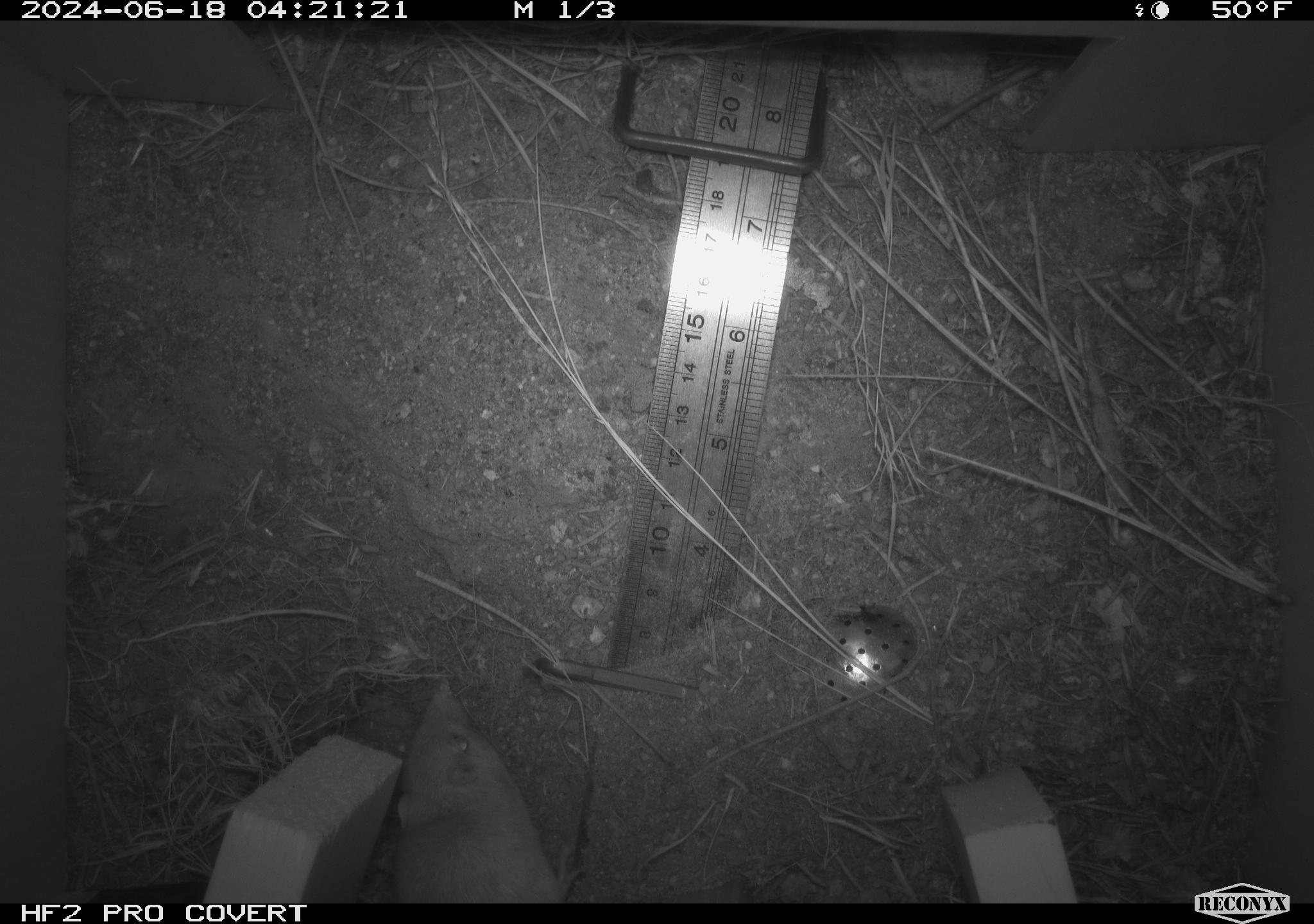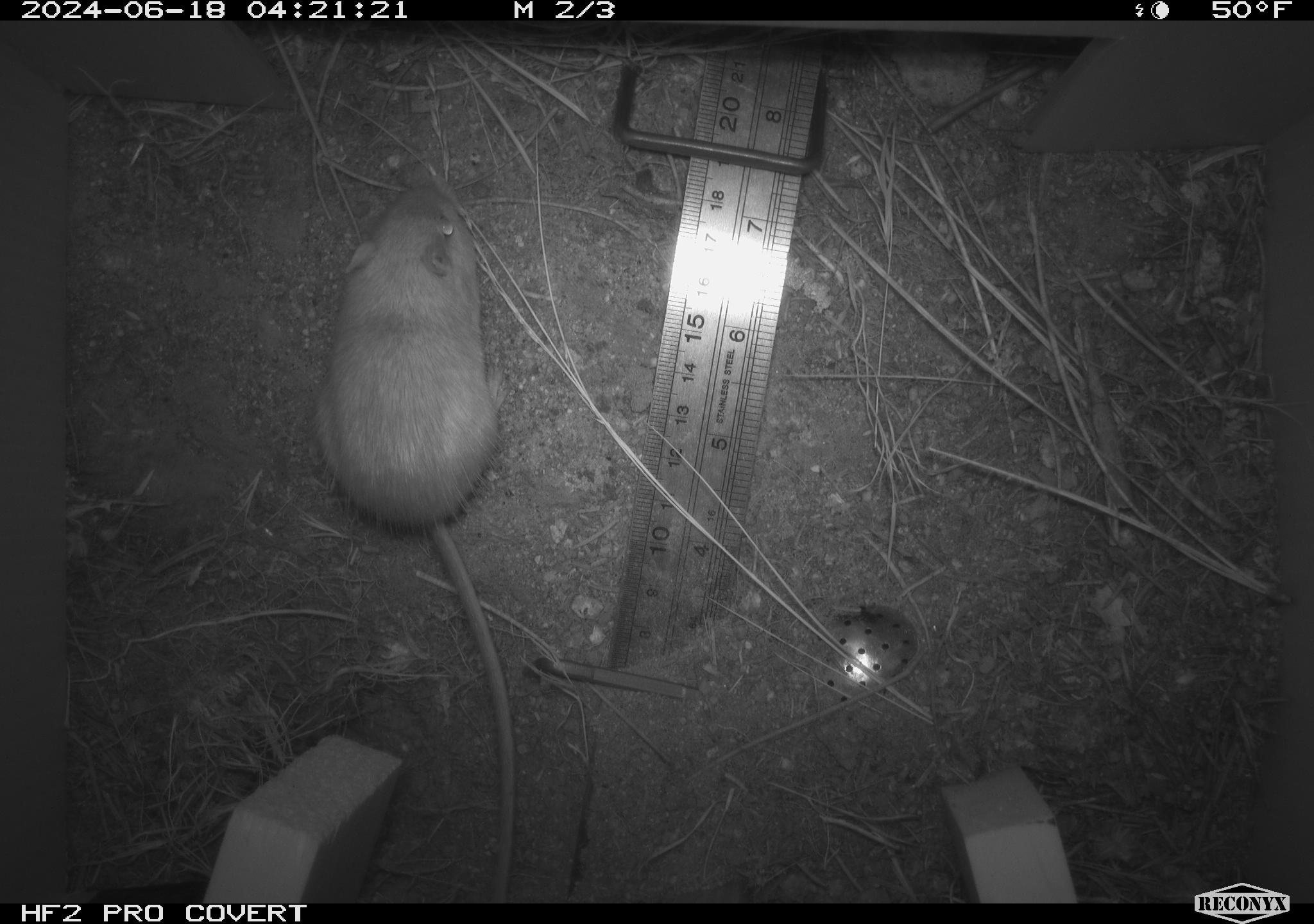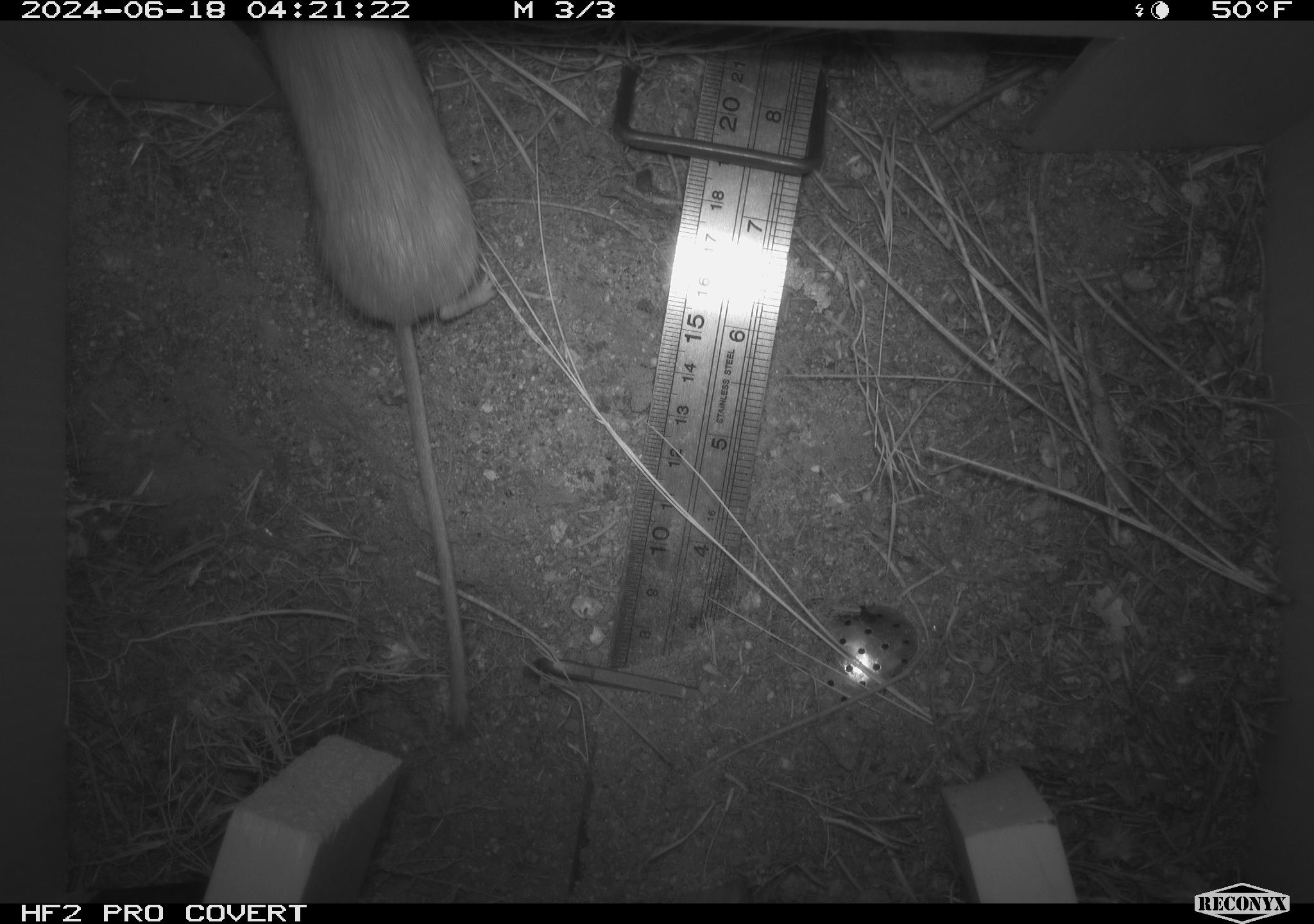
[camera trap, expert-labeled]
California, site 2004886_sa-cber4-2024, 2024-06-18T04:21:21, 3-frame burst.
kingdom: Animalia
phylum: Chordata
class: Mammalia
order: Rodentia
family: Heteromyidae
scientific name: Heteromyidae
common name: kangaroo rats and pocket mice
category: heteromyidae family